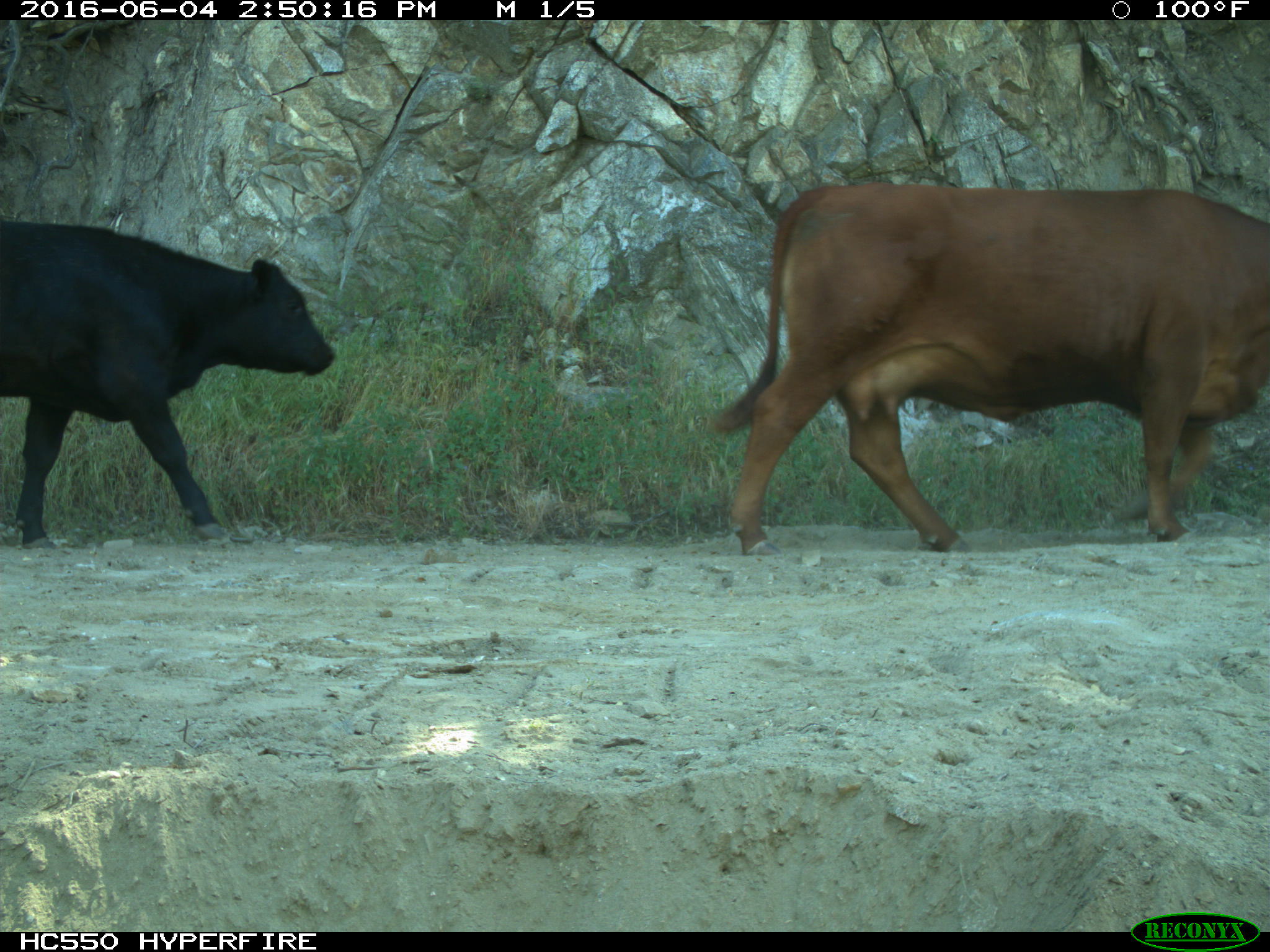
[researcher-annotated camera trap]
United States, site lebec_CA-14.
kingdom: Animalia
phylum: Chordata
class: Mammalia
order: Artiodactyla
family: Bovidae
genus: Bos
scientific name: Bos taurus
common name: domestic cow